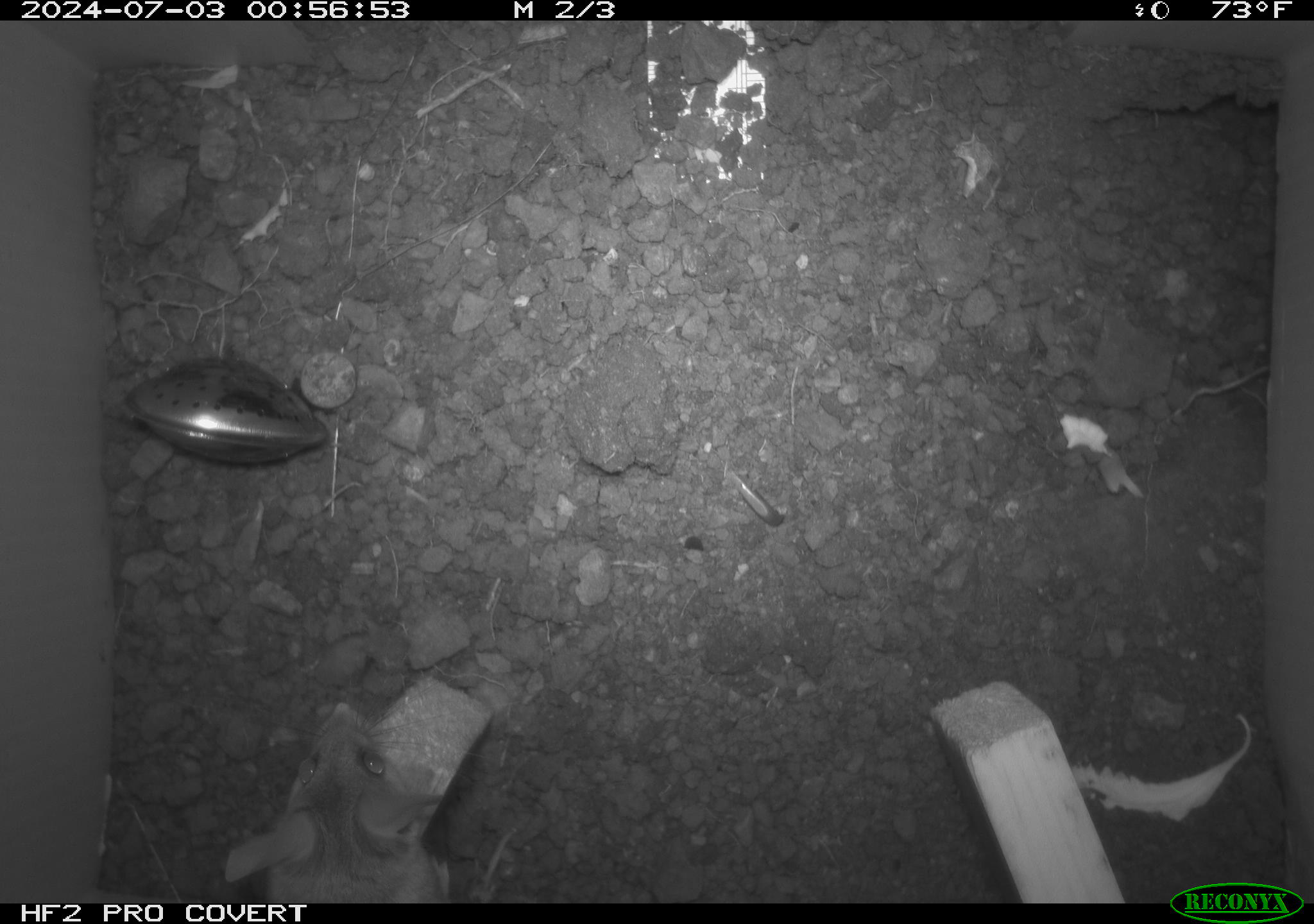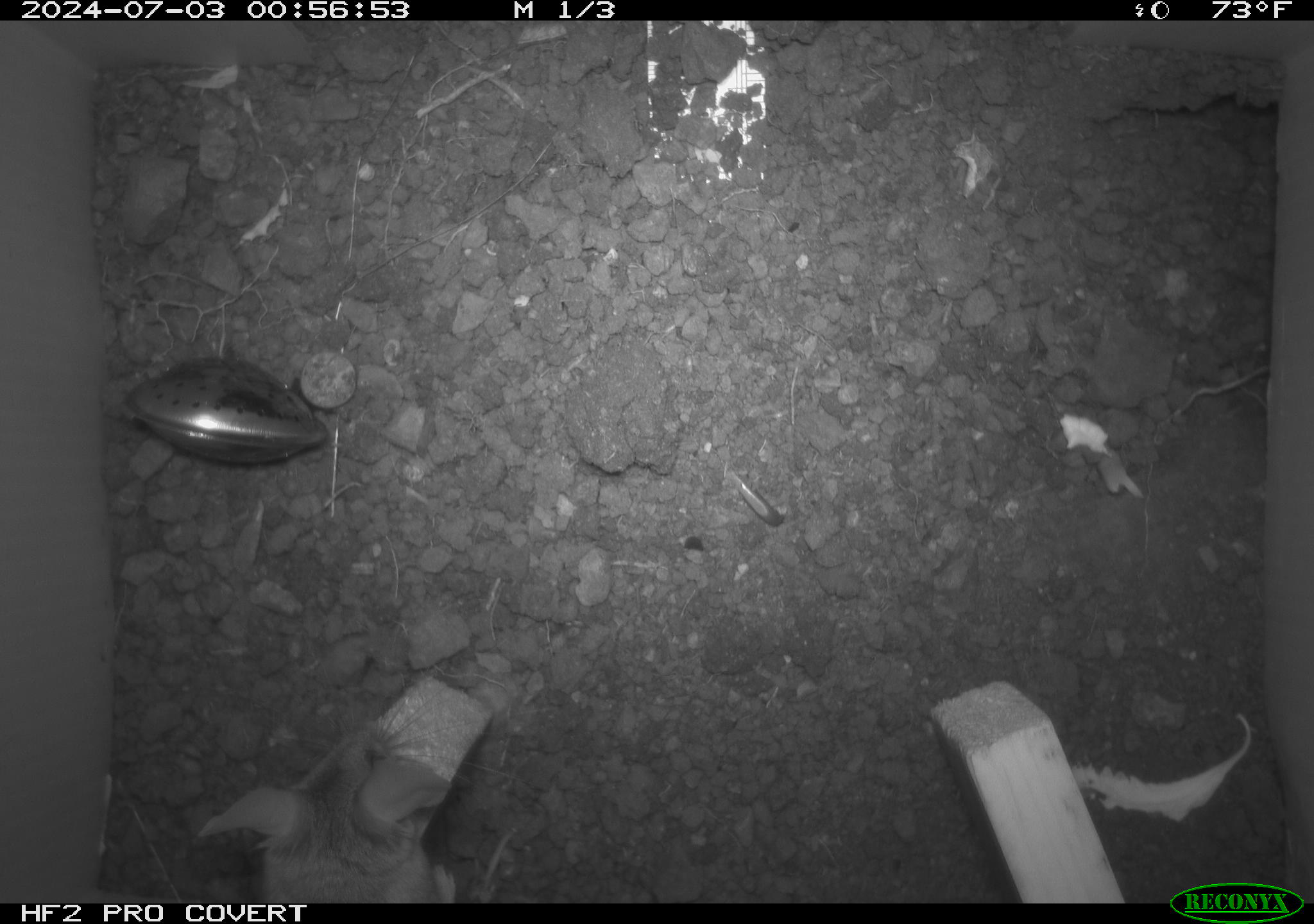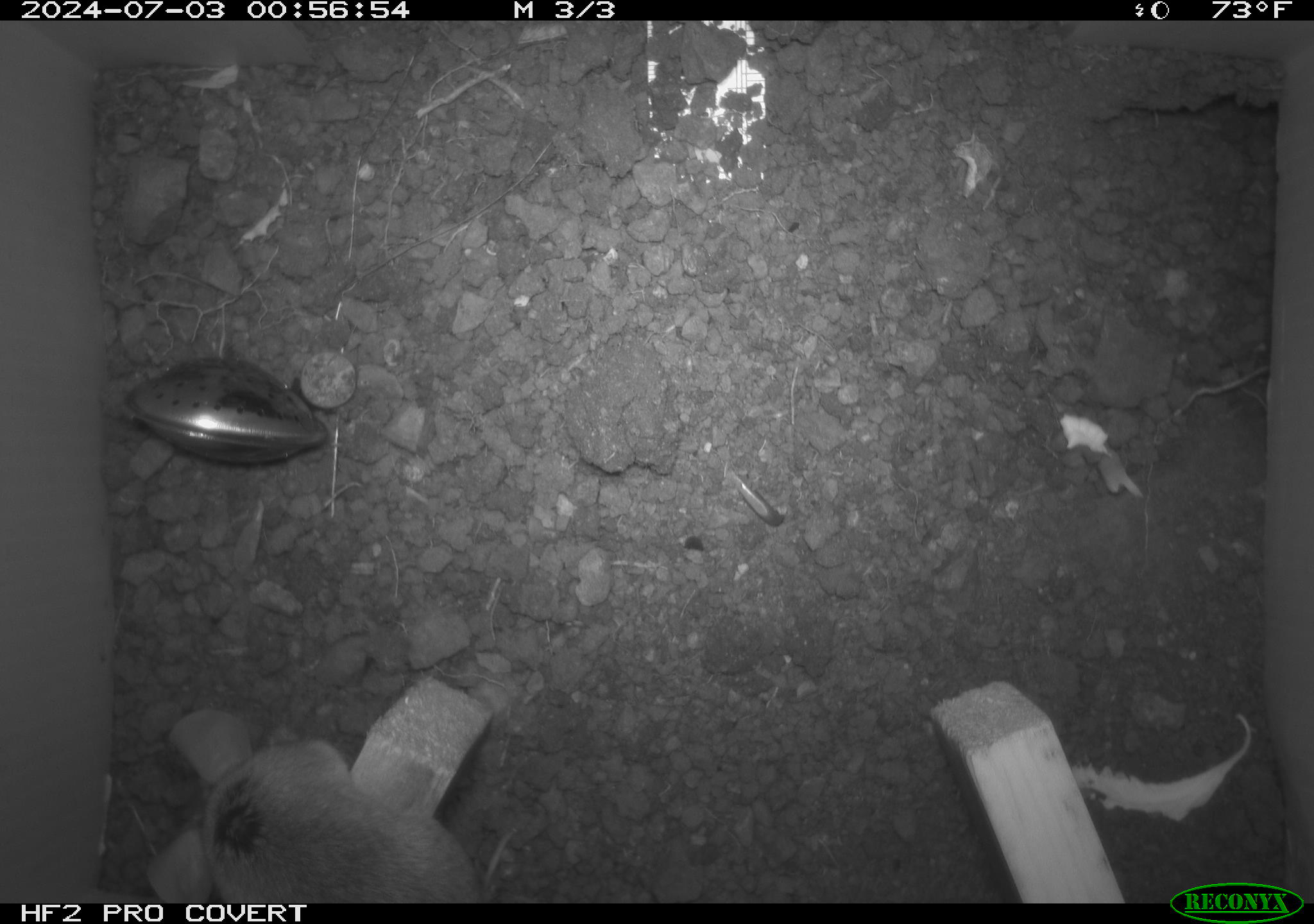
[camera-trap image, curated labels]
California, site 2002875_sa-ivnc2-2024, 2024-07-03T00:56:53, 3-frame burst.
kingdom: Animalia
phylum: Chordata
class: Mammalia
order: Rodentia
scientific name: Rodentia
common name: rodent